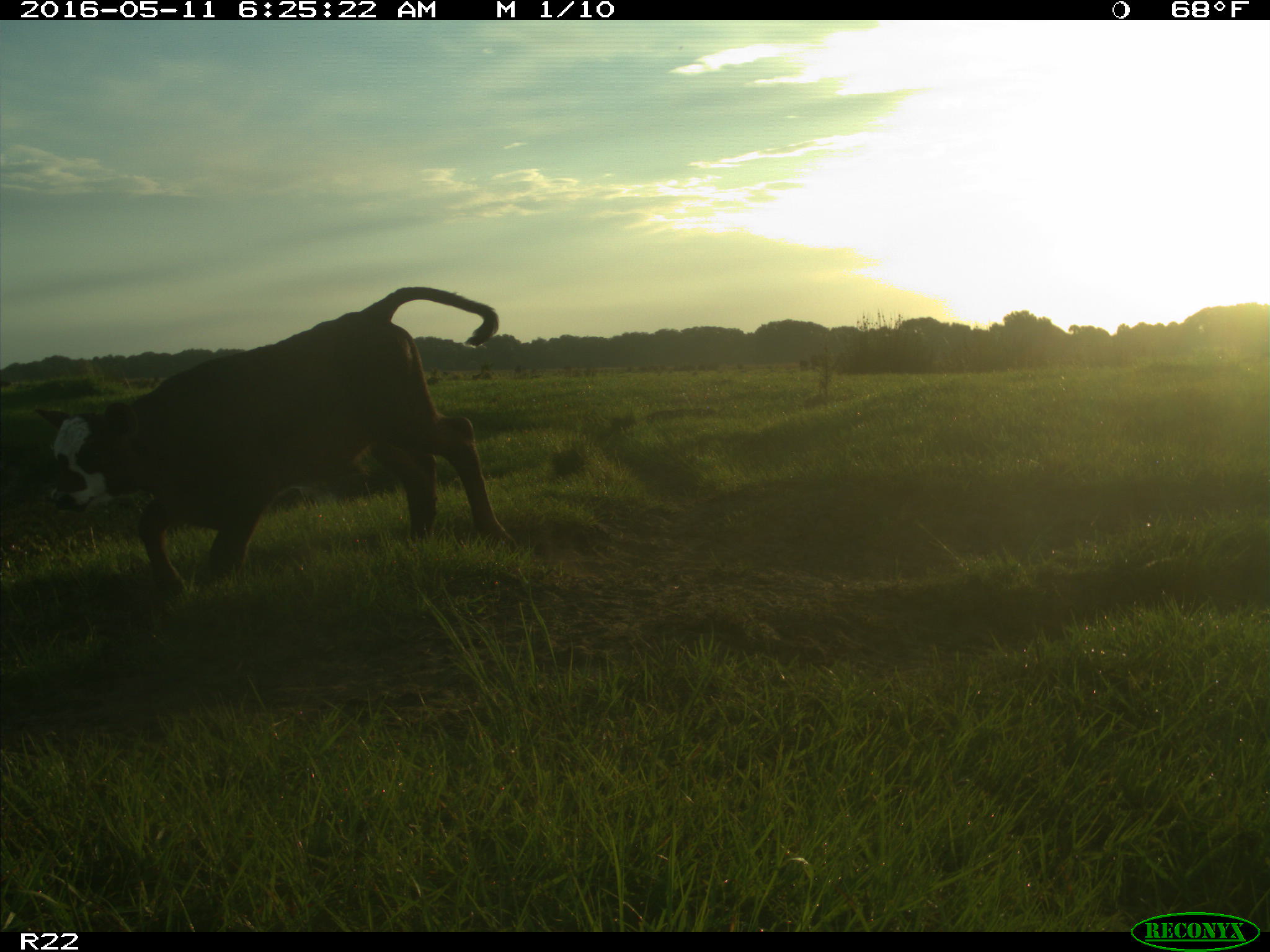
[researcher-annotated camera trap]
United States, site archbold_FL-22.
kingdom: Animalia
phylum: Chordata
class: Mammalia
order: Artiodactyla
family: Bovidae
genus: Bos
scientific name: Bos taurus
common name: domestic cow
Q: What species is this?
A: Bos taurus (domestic cow).